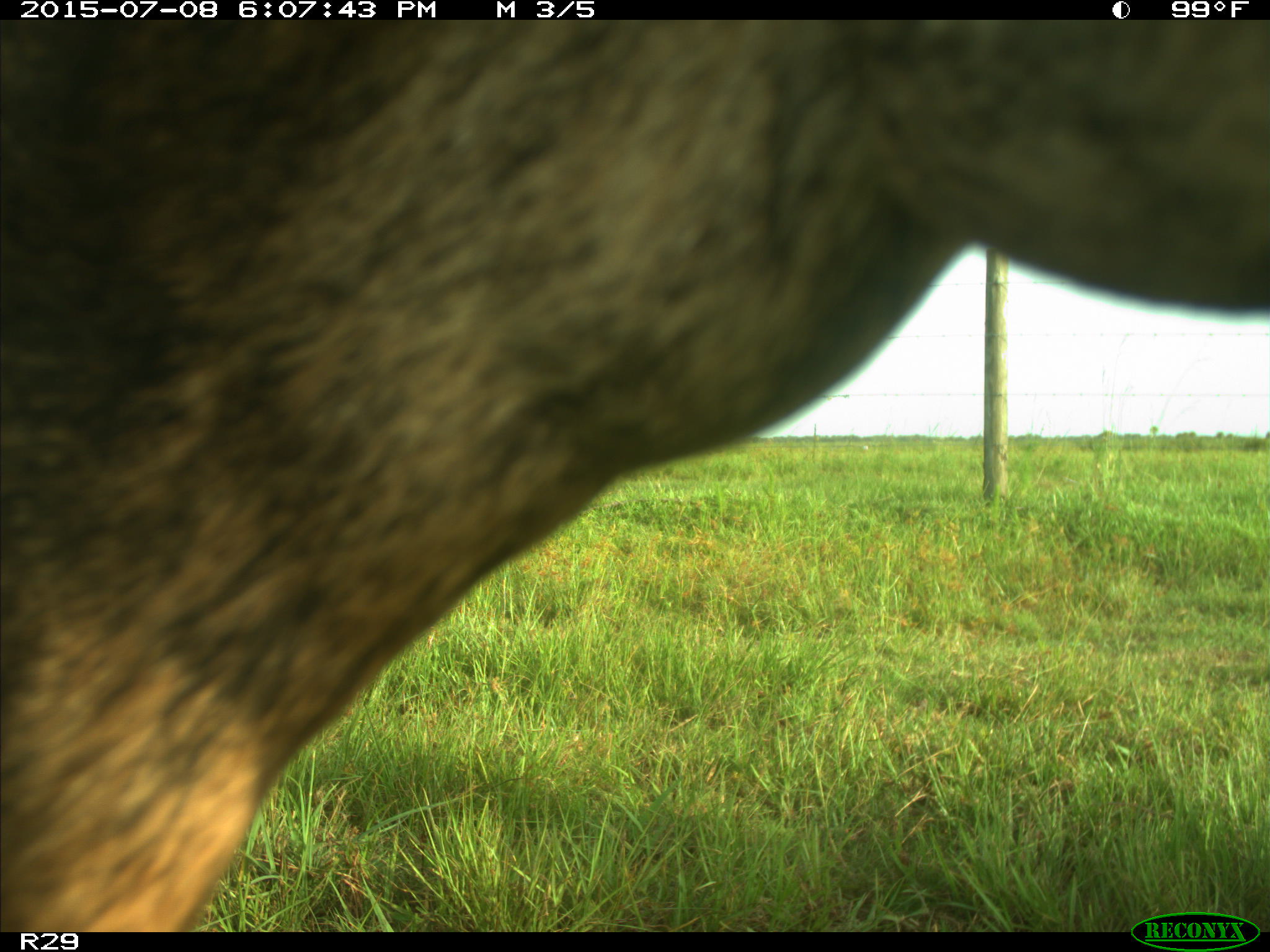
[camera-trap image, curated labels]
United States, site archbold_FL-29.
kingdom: Animalia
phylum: Chordata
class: Mammalia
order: Artiodactyla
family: Bovidae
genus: Bos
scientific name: Bos taurus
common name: domestic cow